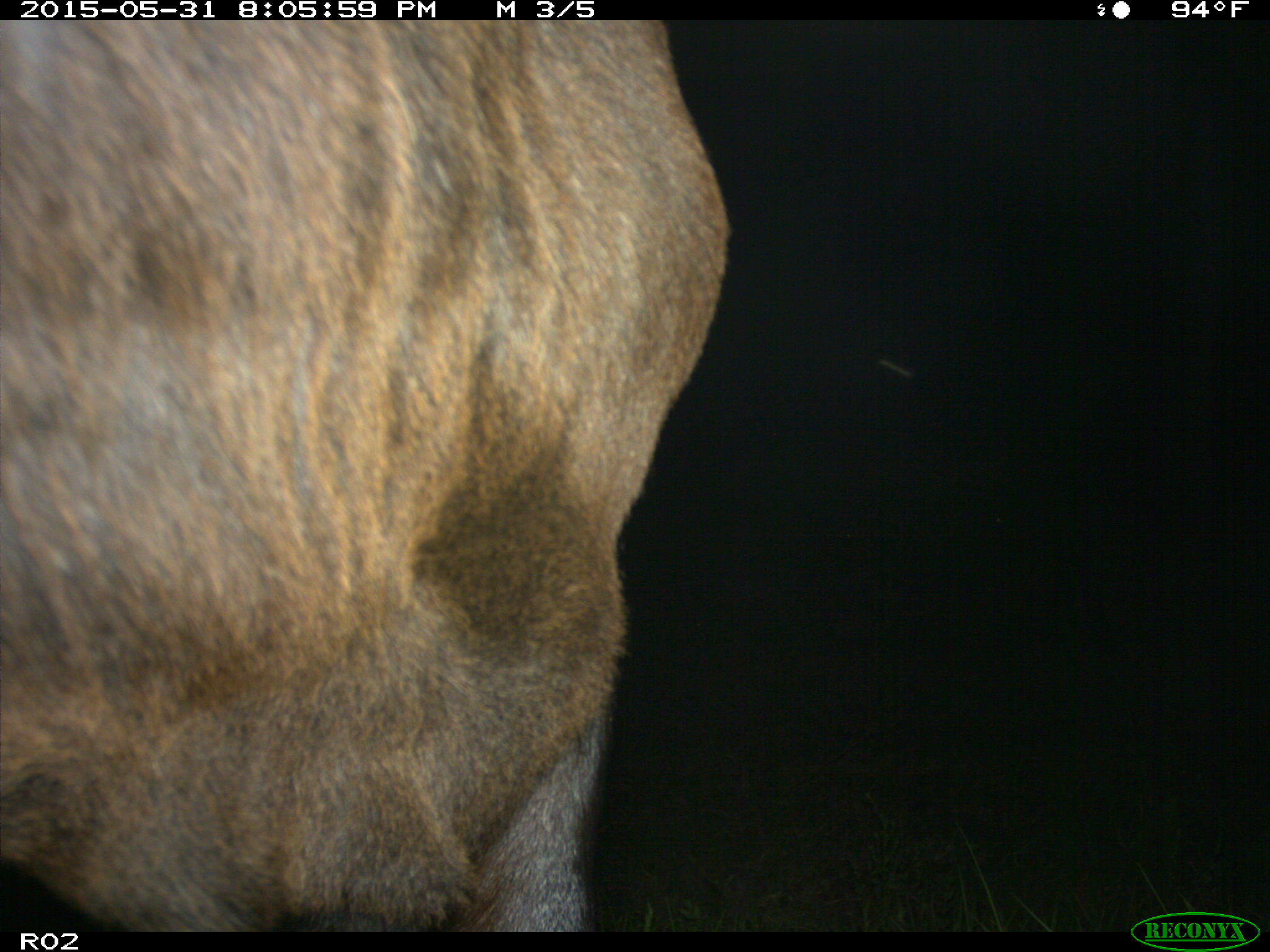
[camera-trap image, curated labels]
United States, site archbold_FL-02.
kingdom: Animalia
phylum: Chordata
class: Mammalia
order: Artiodactyla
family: Bovidae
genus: Bos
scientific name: Bos taurus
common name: domestic cow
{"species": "Bos taurus (domestic cow)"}